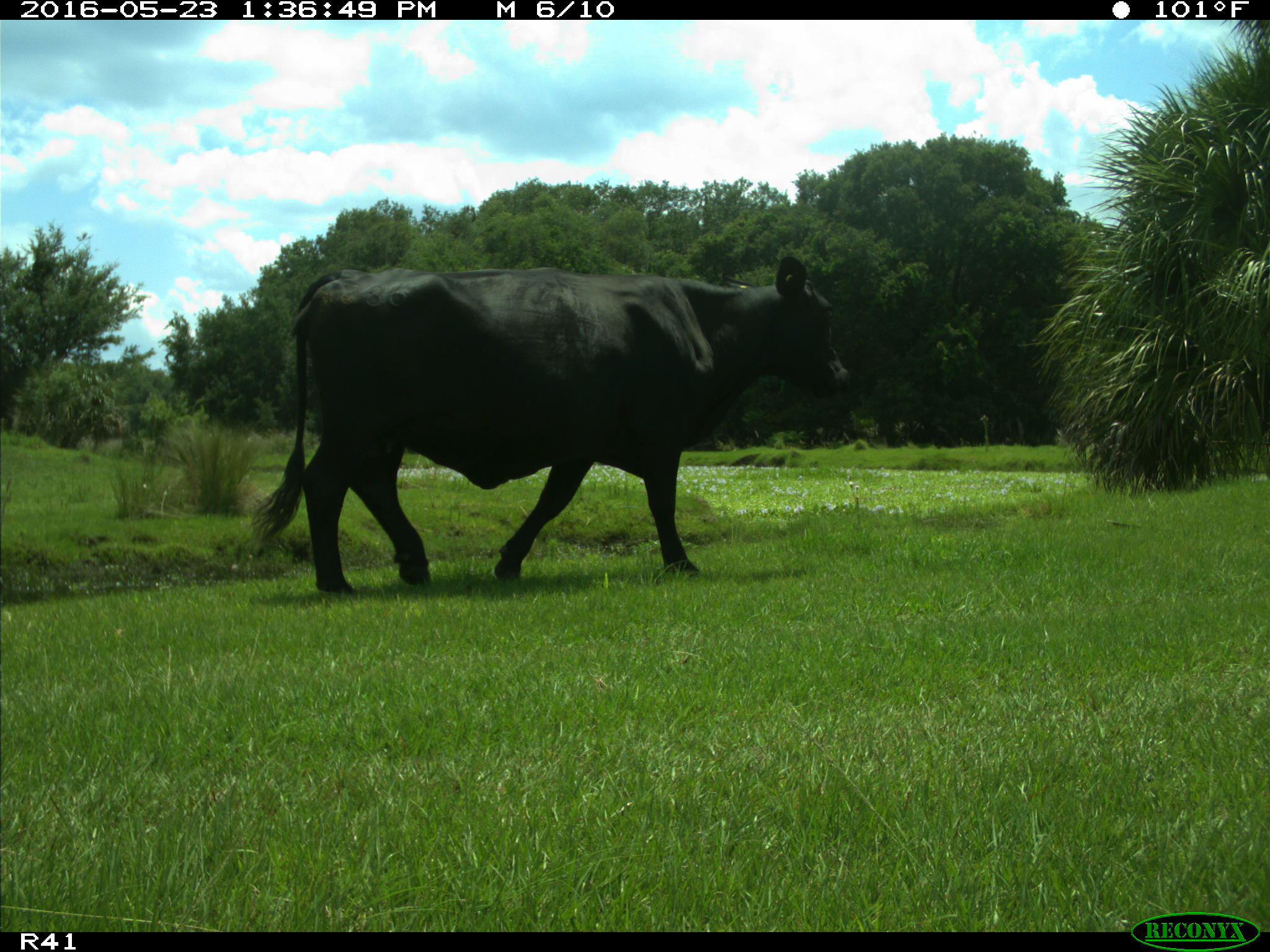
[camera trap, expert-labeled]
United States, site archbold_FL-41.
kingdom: Animalia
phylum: Chordata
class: Mammalia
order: Artiodactyla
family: Bovidae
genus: Bos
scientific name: Bos taurus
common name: domestic cow